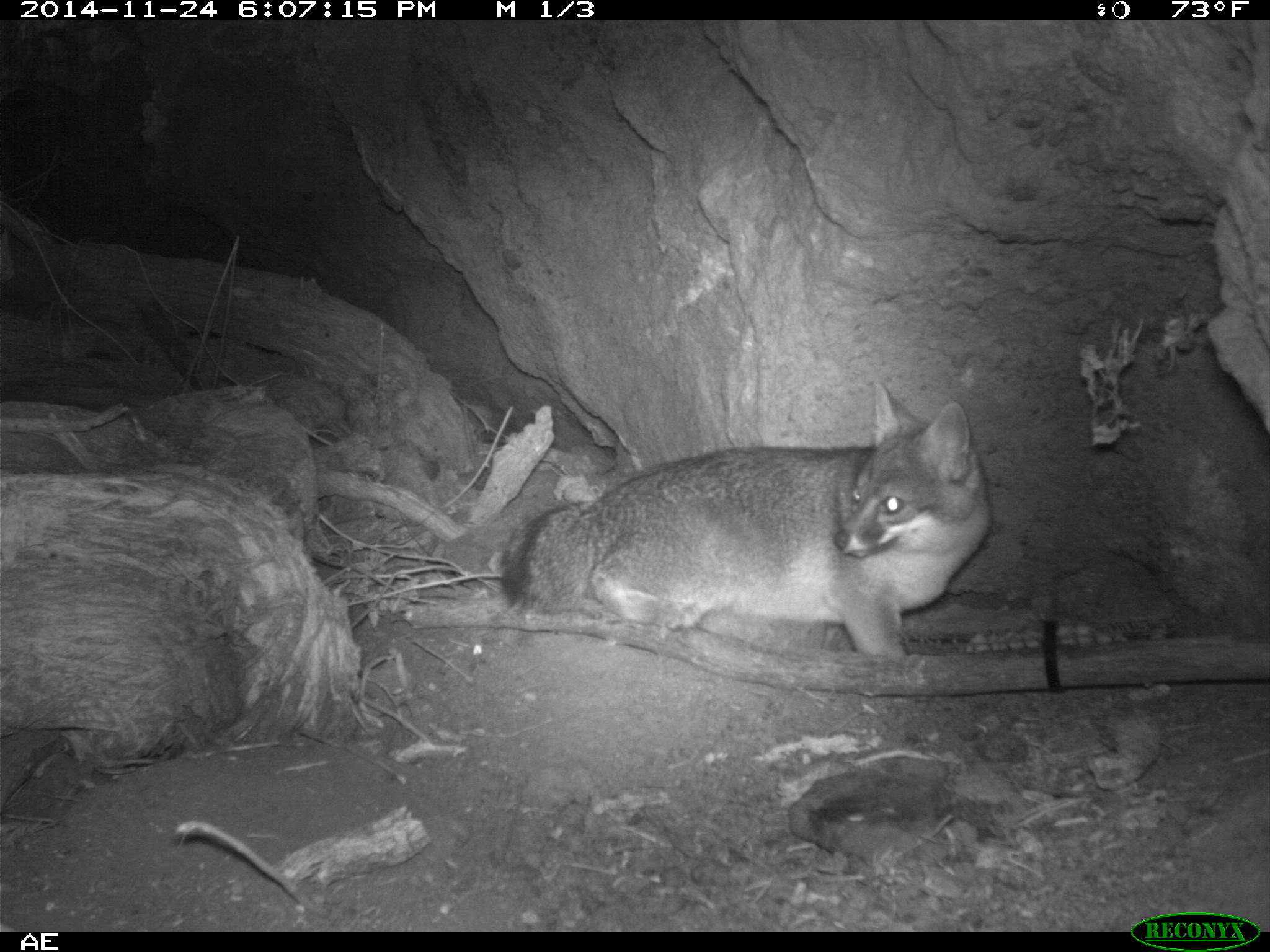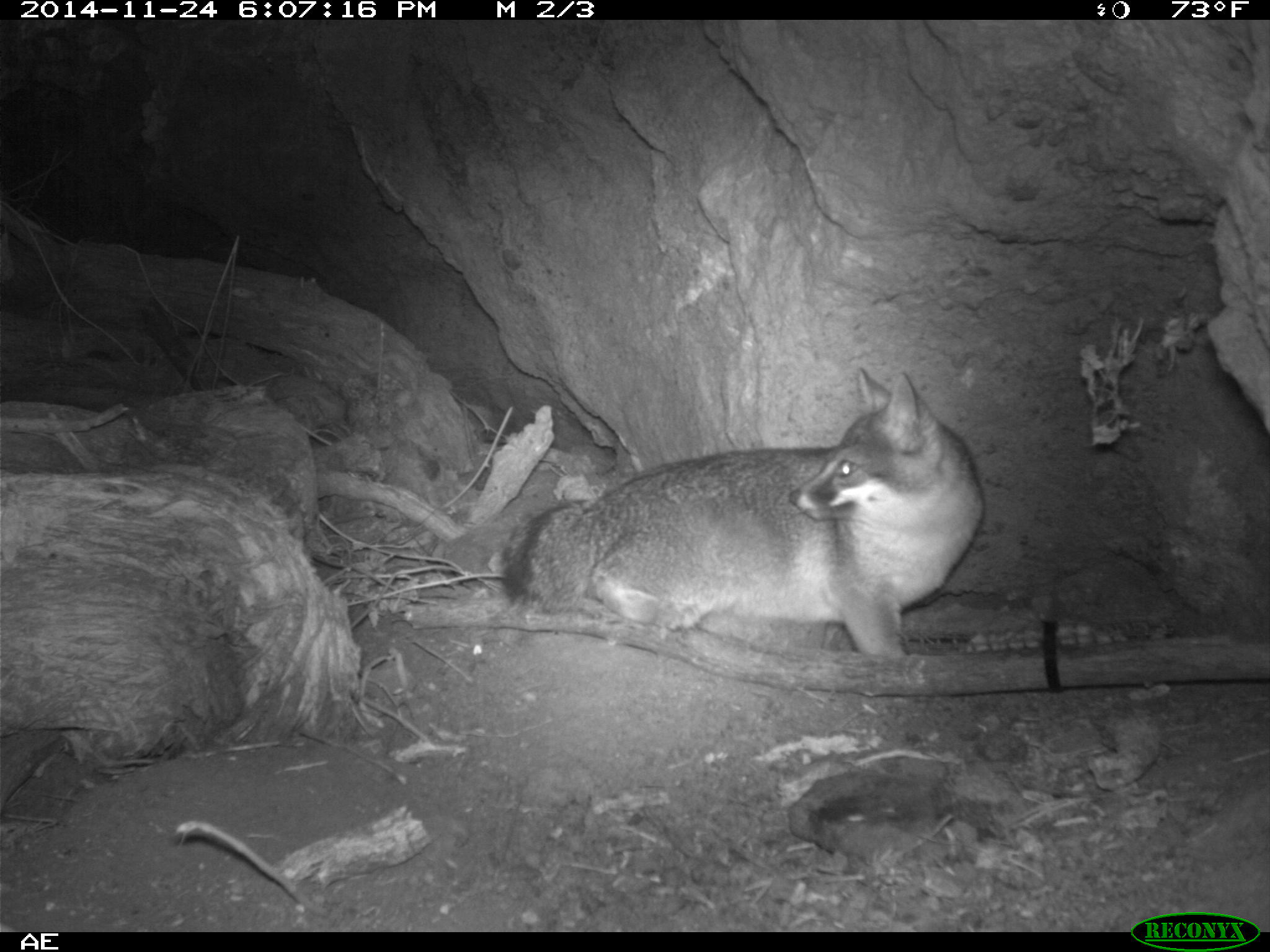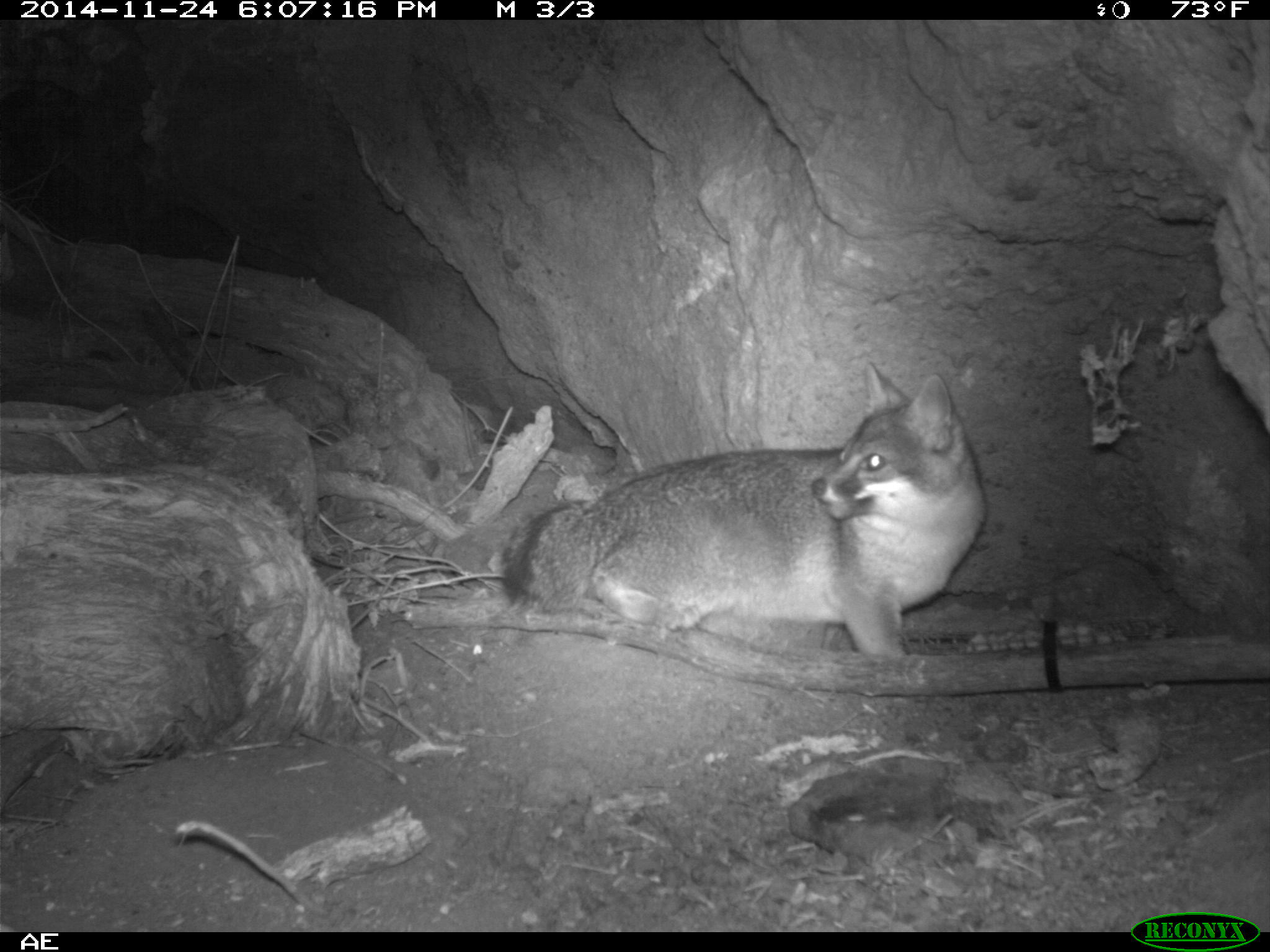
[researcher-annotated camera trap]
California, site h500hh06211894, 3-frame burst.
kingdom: Animalia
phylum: Chordata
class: Mammalia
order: Carnivora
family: Canidae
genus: Urocyon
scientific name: Urocyon littoralis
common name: island fox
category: fox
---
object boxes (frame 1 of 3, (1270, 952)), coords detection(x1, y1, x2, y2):
fox: detection(500, 382, 989, 658)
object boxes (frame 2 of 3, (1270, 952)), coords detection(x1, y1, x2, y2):
fox: detection(496, 366, 984, 653)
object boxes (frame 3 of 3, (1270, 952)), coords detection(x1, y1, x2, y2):
fox: detection(500, 359, 987, 660)